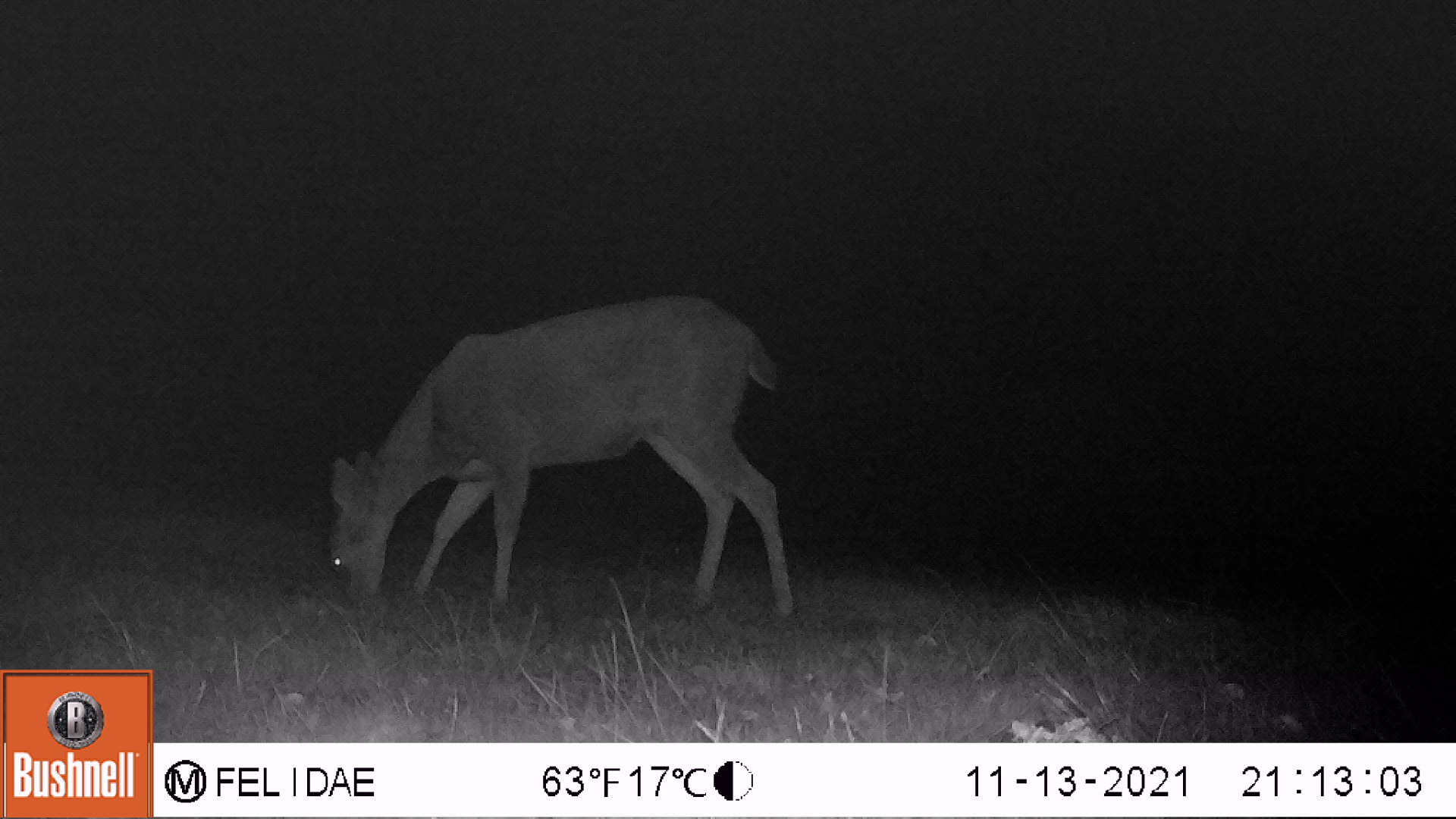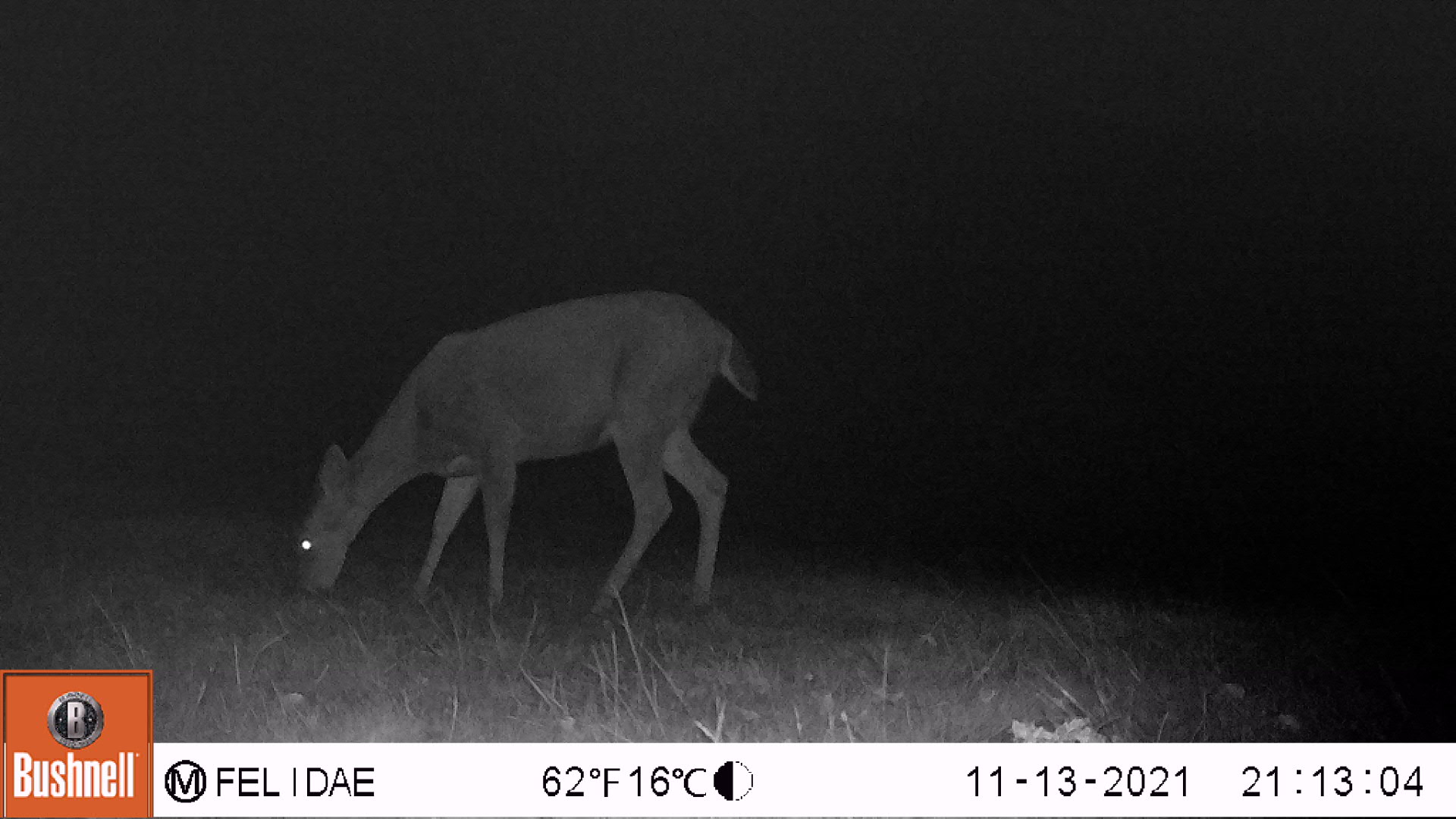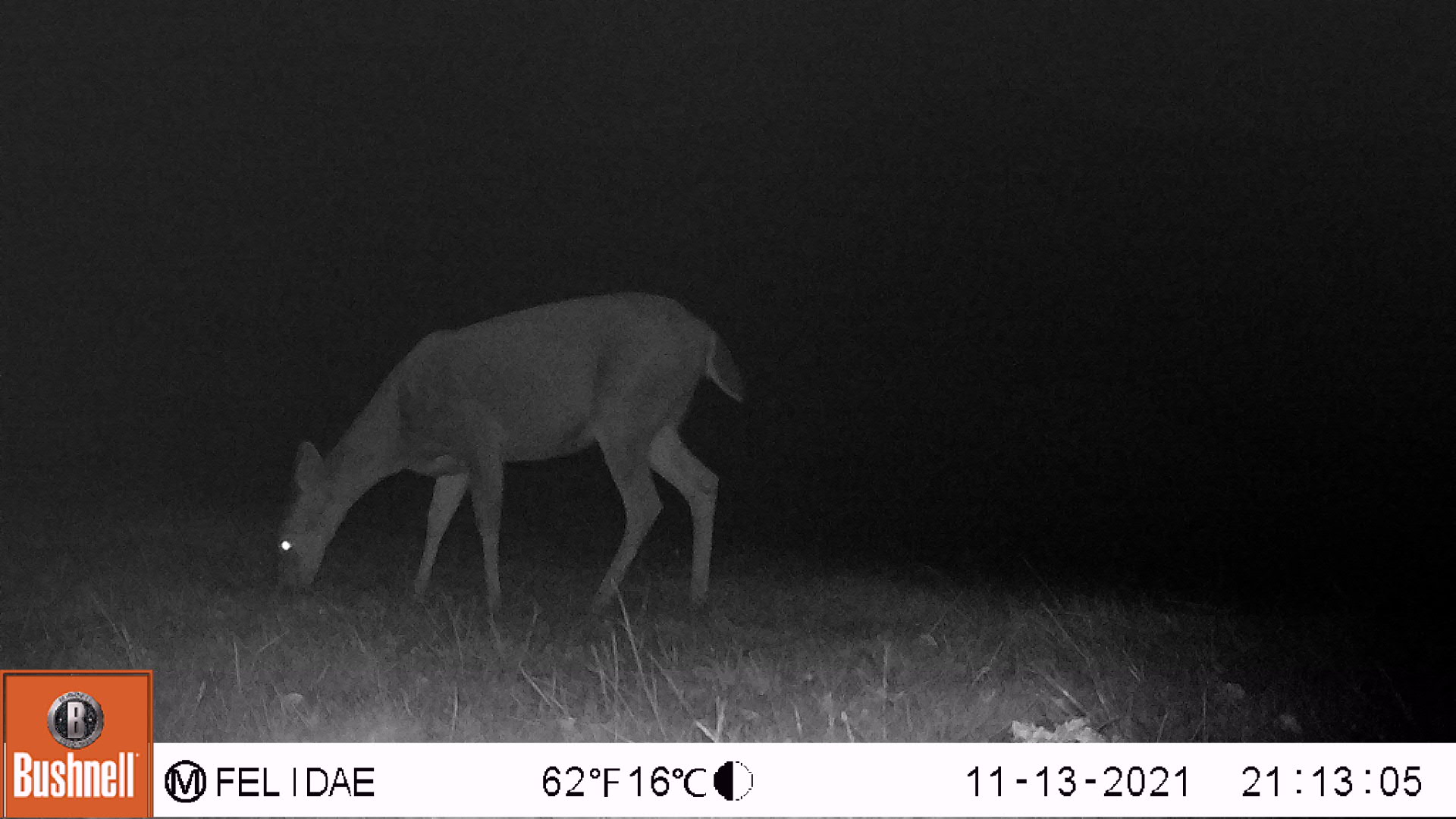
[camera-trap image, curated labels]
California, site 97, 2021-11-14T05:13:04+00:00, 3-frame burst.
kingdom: Animalia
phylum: Chordata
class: Mammalia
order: Artiodactyla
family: Cervidae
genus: Odocoileus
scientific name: Odocoileus hemionus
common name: mule deer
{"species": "mule deer (Odocoileus hemionus)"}